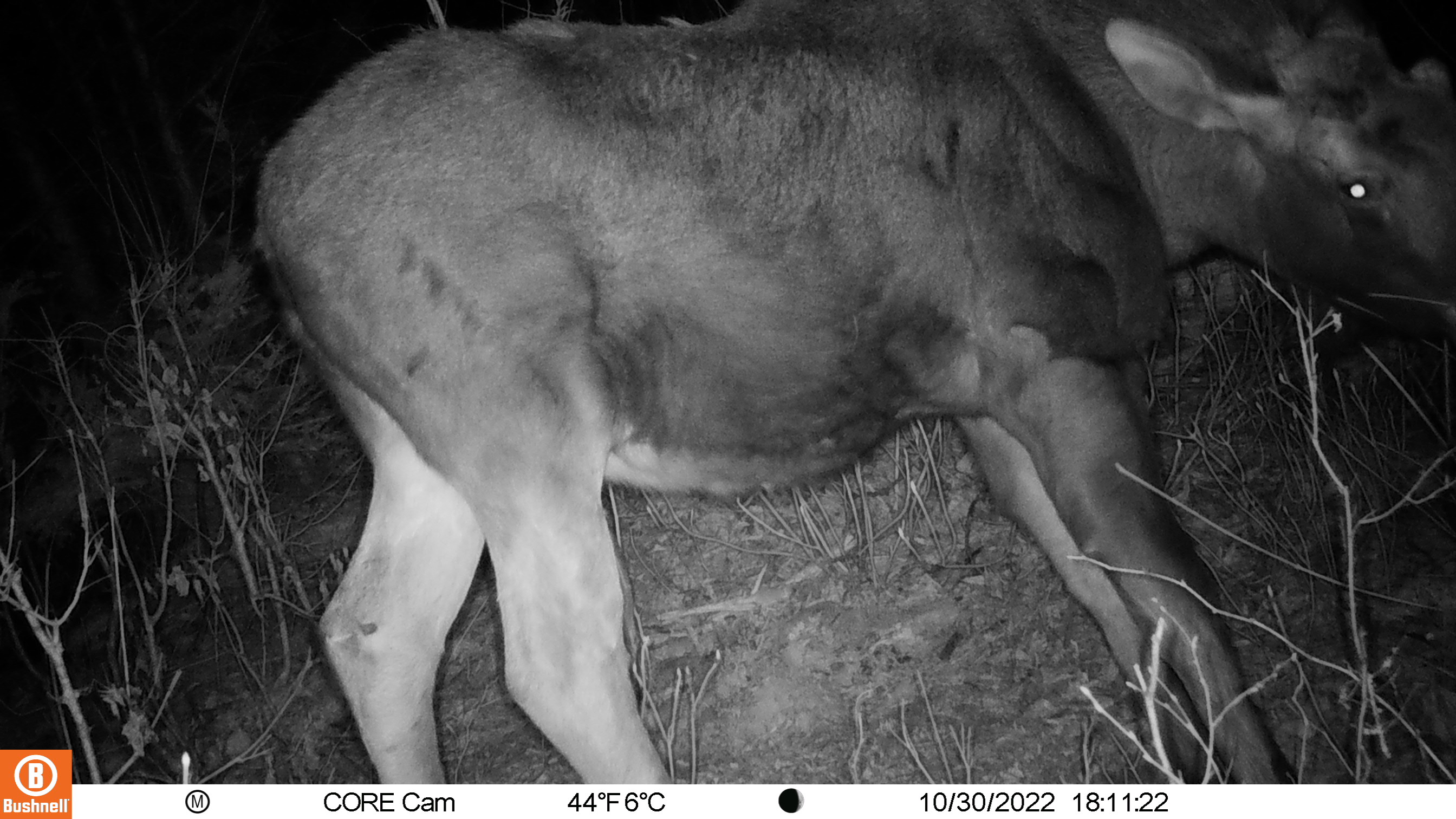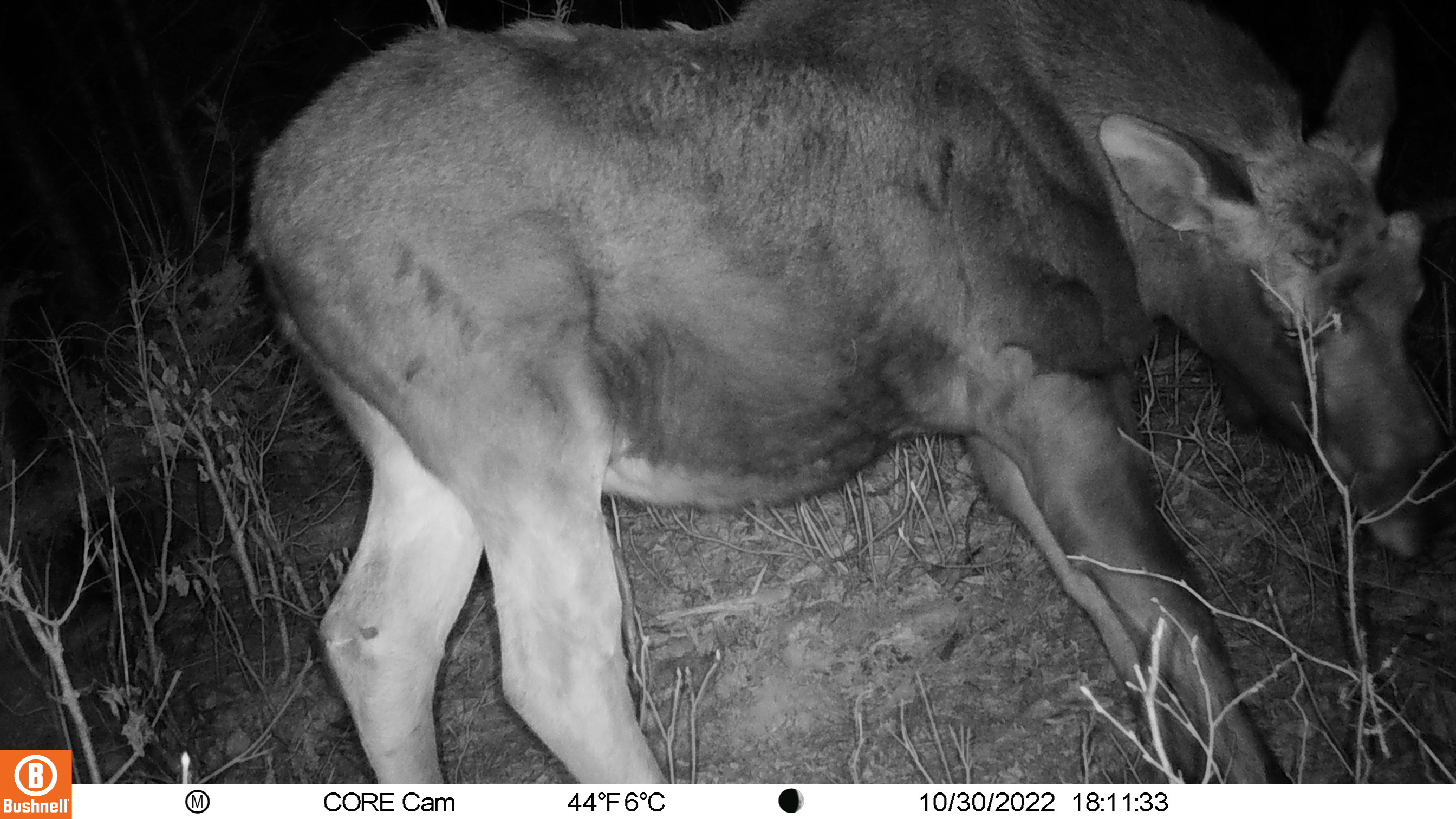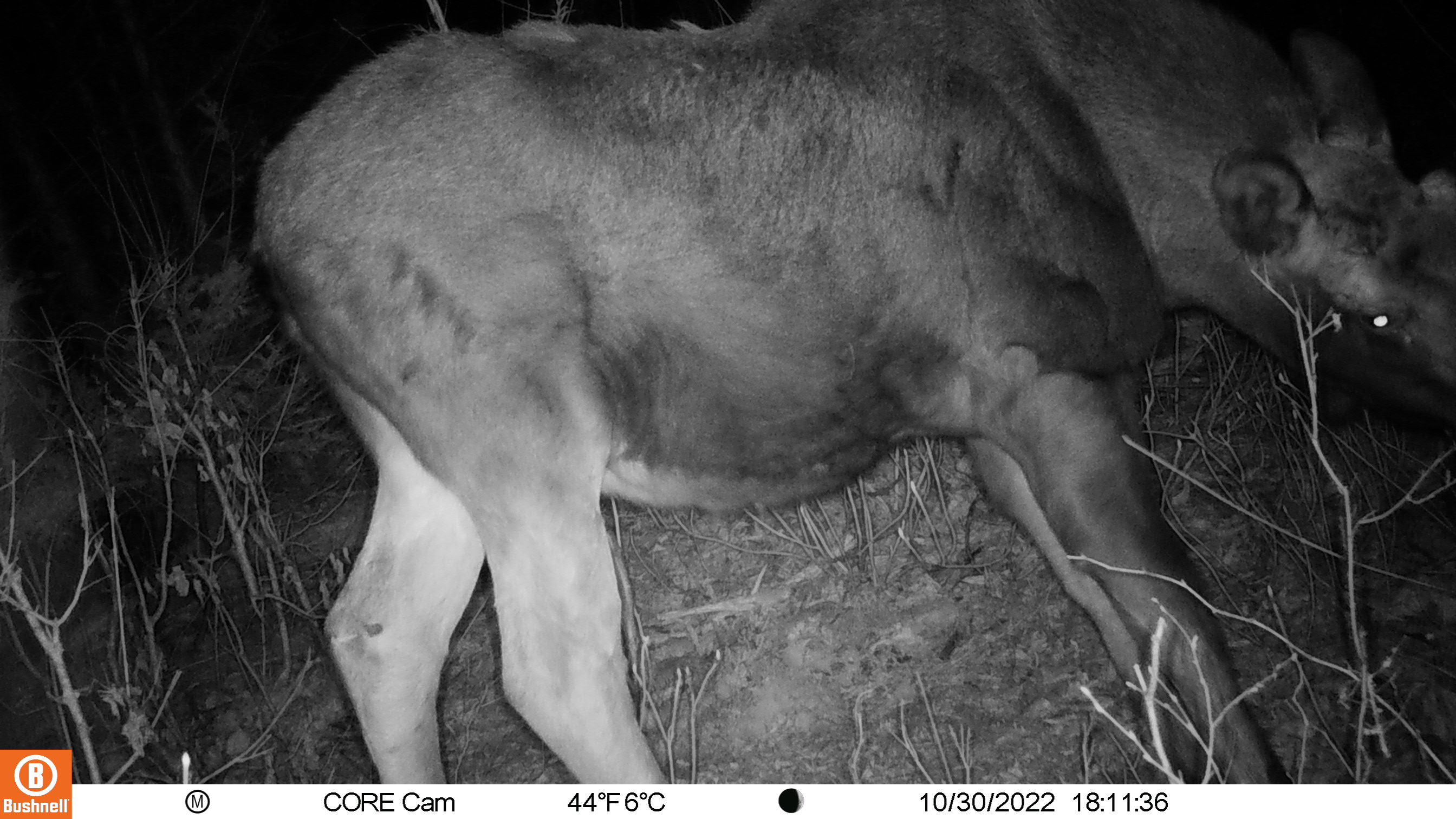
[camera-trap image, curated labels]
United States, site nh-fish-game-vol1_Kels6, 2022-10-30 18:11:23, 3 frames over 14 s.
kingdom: Animalia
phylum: Chordata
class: Mammalia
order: Artiodactyla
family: Cervidae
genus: Alces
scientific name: Alces alces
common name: moose